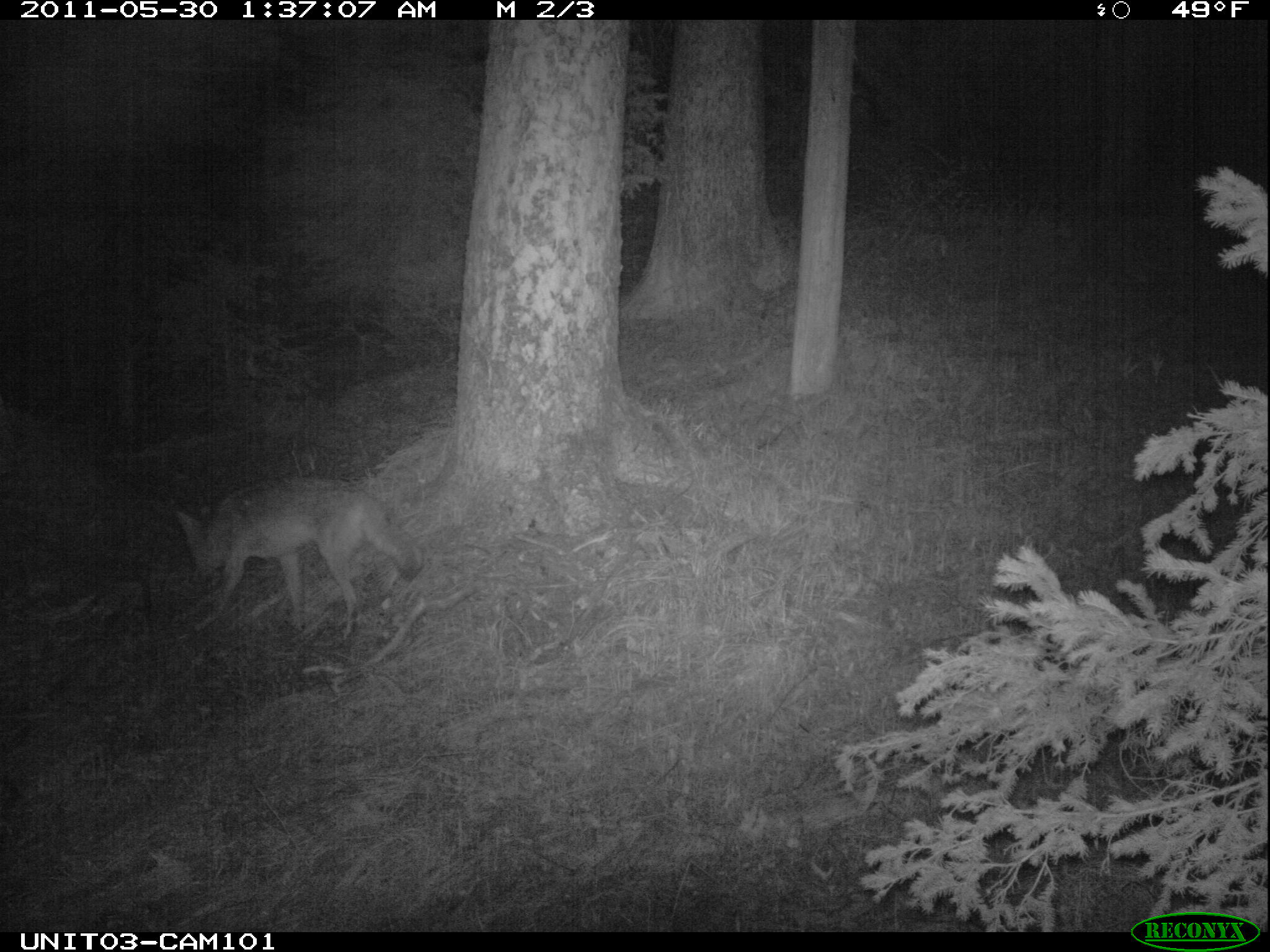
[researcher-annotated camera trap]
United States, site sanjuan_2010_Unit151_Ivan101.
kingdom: Animalia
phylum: Chordata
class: Mammalia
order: Carnivora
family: Canidae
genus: Canis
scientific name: Canis latrans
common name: coyote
Canis latrans (coyote).